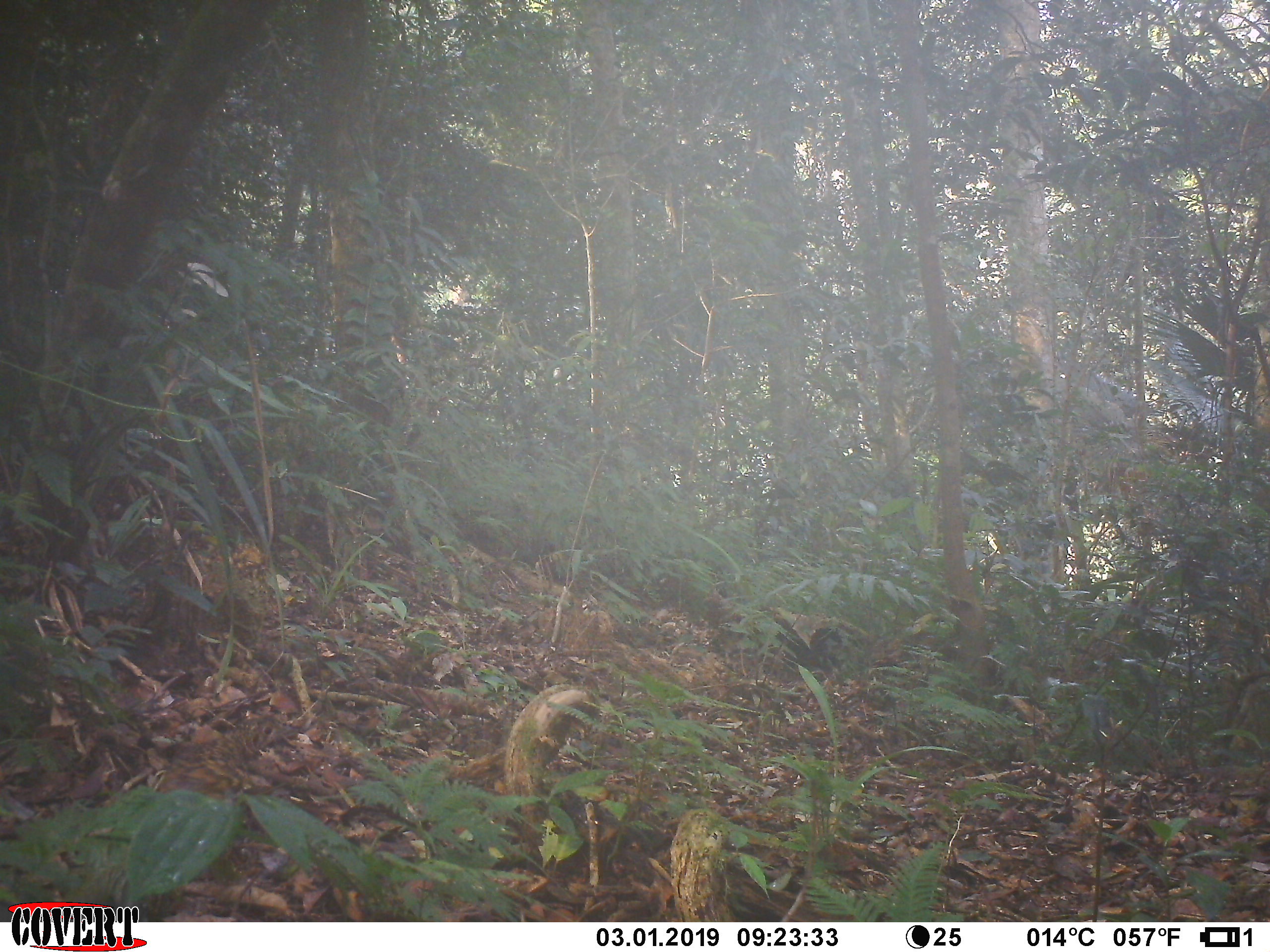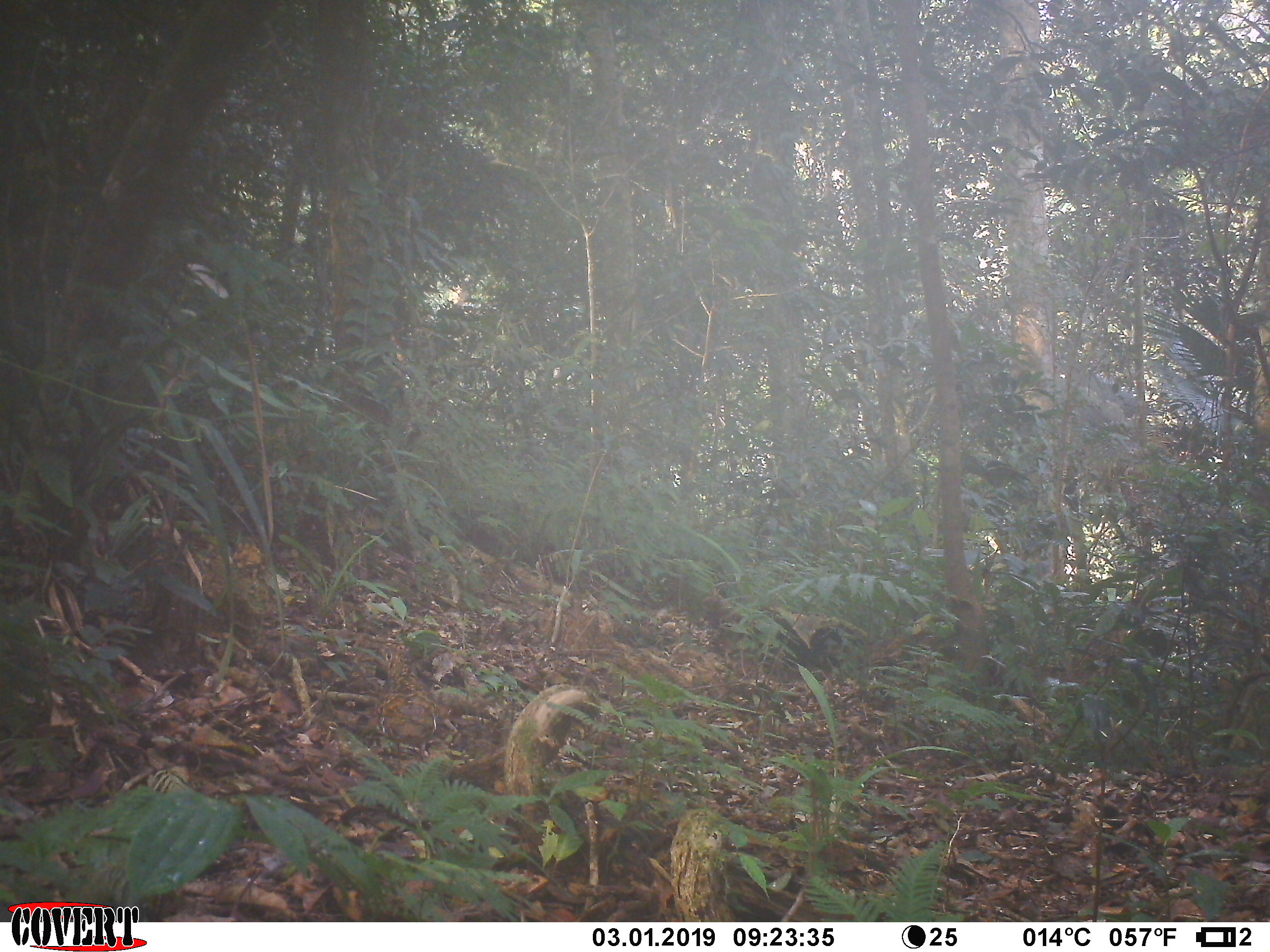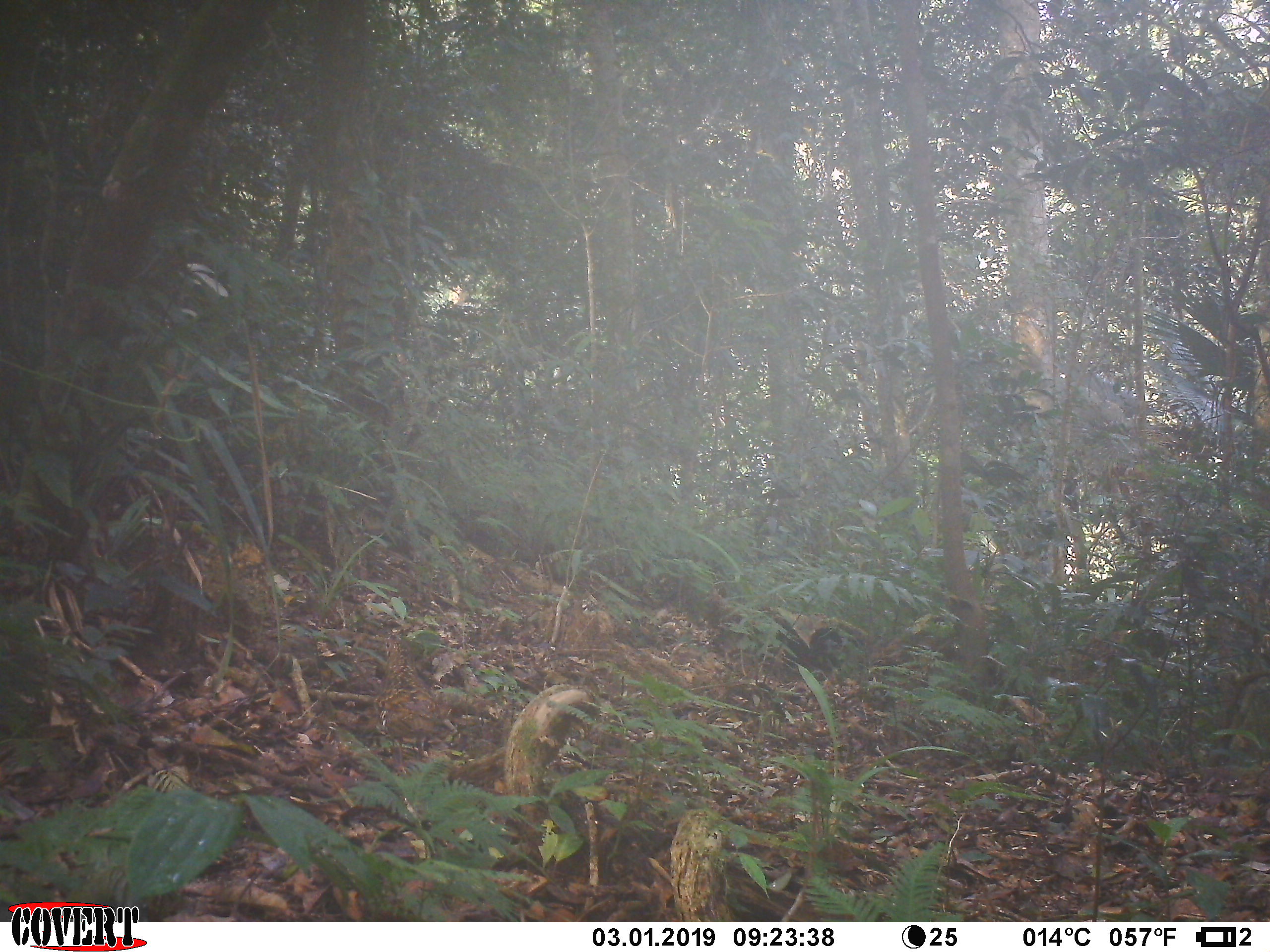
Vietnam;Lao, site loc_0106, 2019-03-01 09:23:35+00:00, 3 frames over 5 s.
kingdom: Animalia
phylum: Chordata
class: Aves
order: Galliformes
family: Phasianidae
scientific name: Phasianidae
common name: partridge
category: unidentified partridge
Unidentified partridge (partridge) (Phasianidae). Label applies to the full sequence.